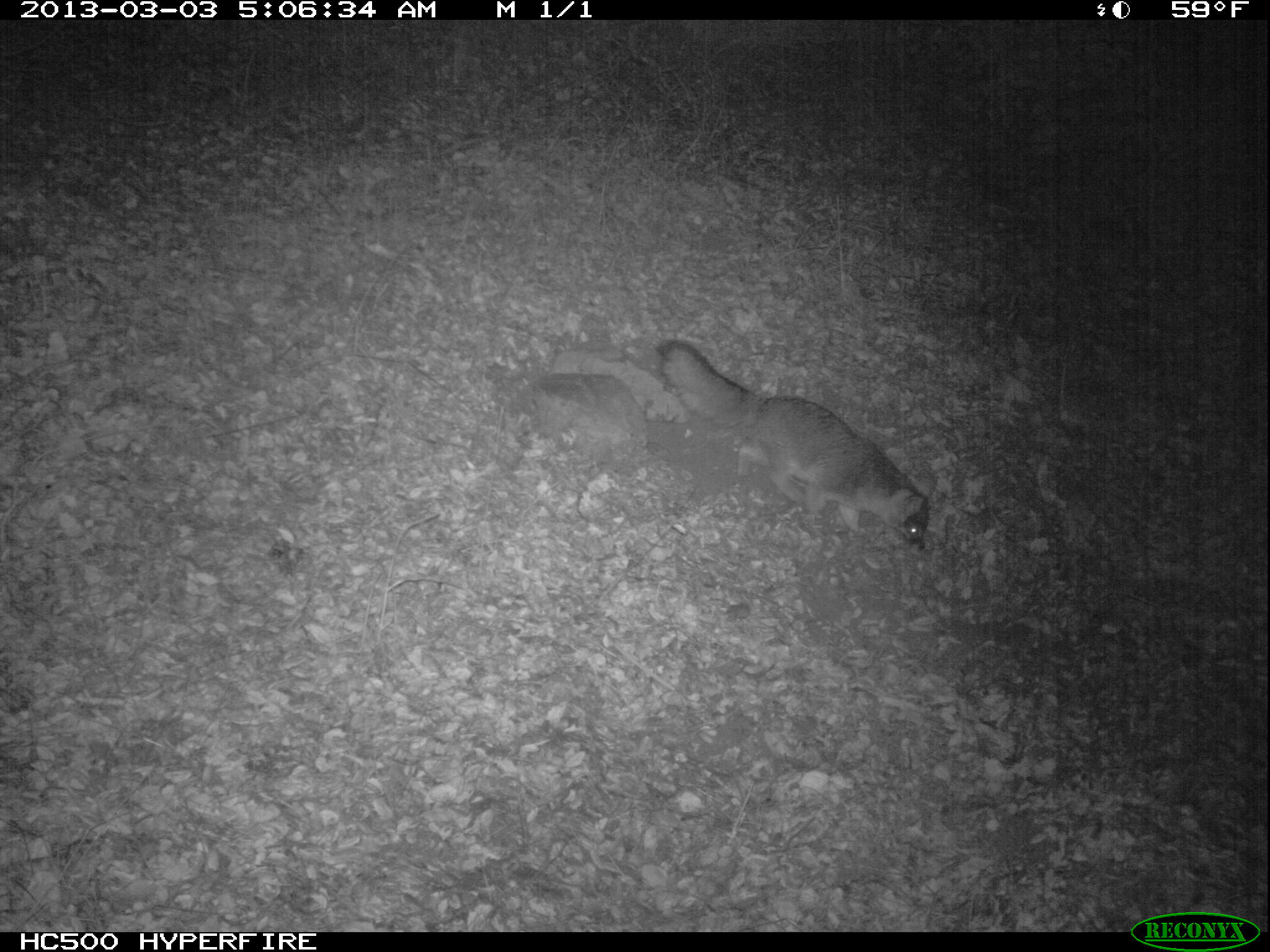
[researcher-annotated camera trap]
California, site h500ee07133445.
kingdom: Animalia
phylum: Chordata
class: Mammalia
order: Carnivora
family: Canidae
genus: Urocyon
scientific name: Urocyon littoralis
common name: island fox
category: fox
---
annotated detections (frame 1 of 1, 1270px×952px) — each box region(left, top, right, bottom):
fox: region(659, 337, 936, 560)